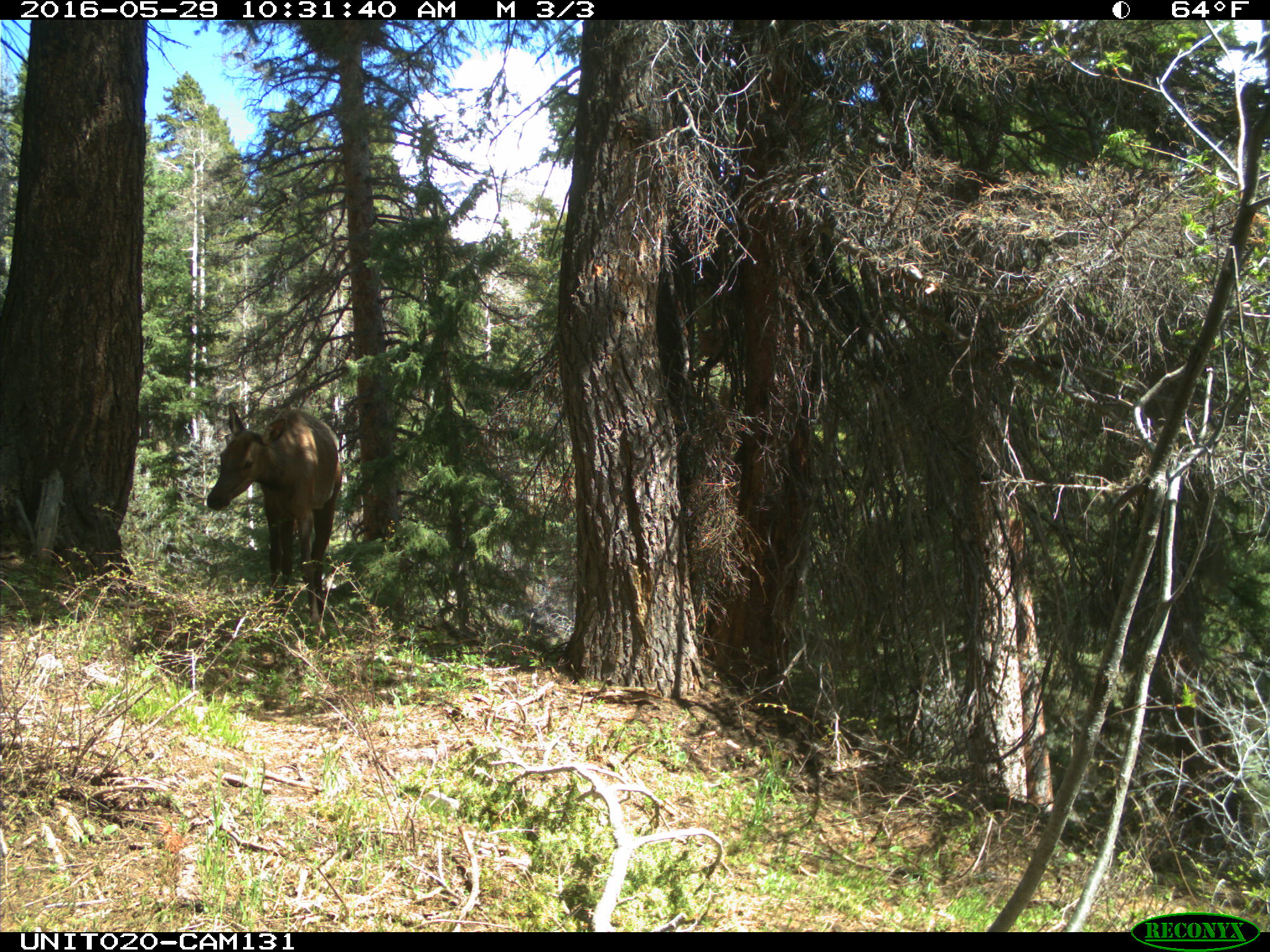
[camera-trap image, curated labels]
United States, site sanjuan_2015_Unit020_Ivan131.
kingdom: Animalia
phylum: Chordata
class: Mammalia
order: Artiodactyla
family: Cervidae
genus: Cervus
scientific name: Cervus elaphus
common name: red deer